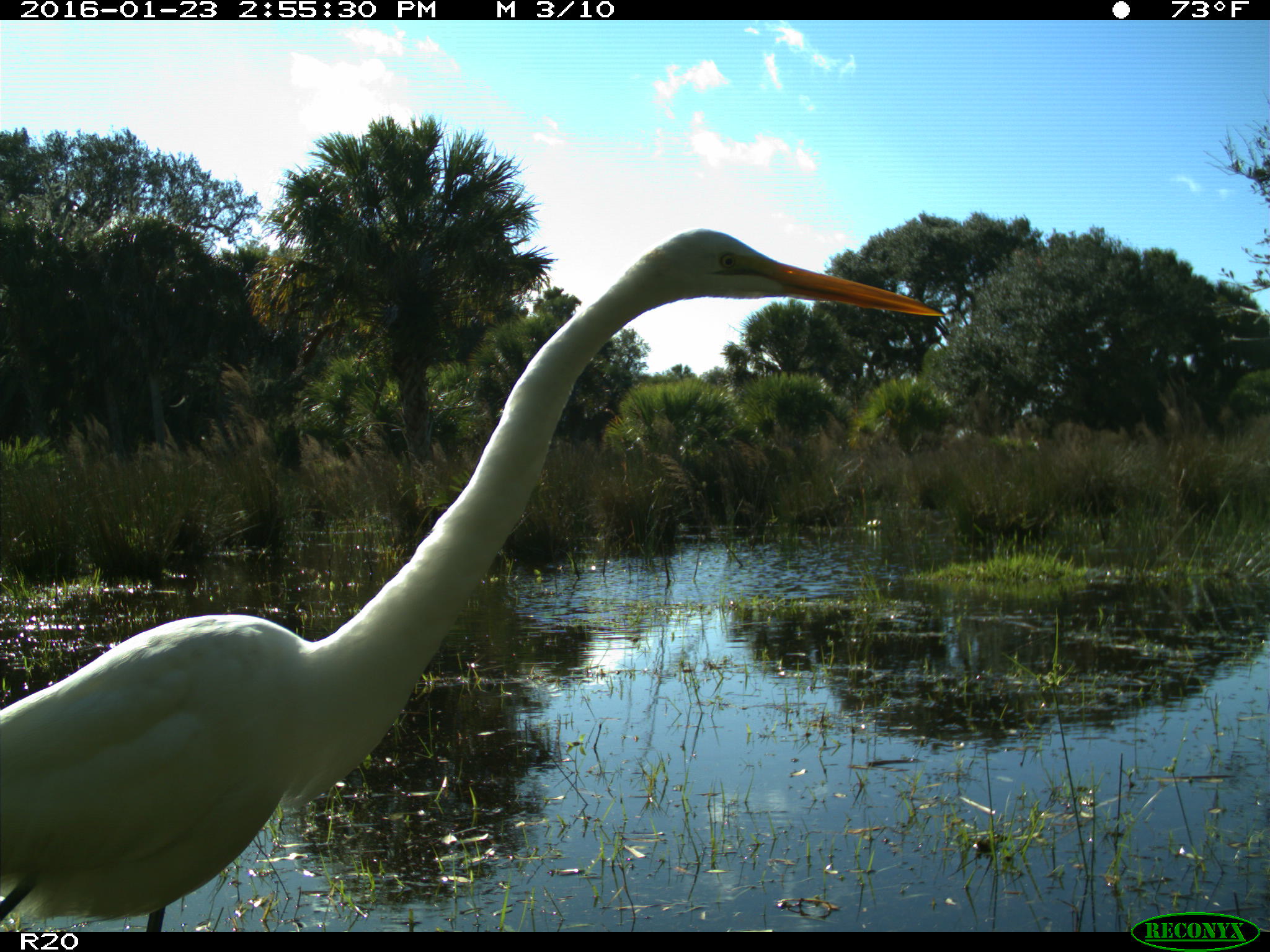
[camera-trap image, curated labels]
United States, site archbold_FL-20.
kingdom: Animalia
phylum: Chordata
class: Aves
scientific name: Aves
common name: birds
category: unidentified bird